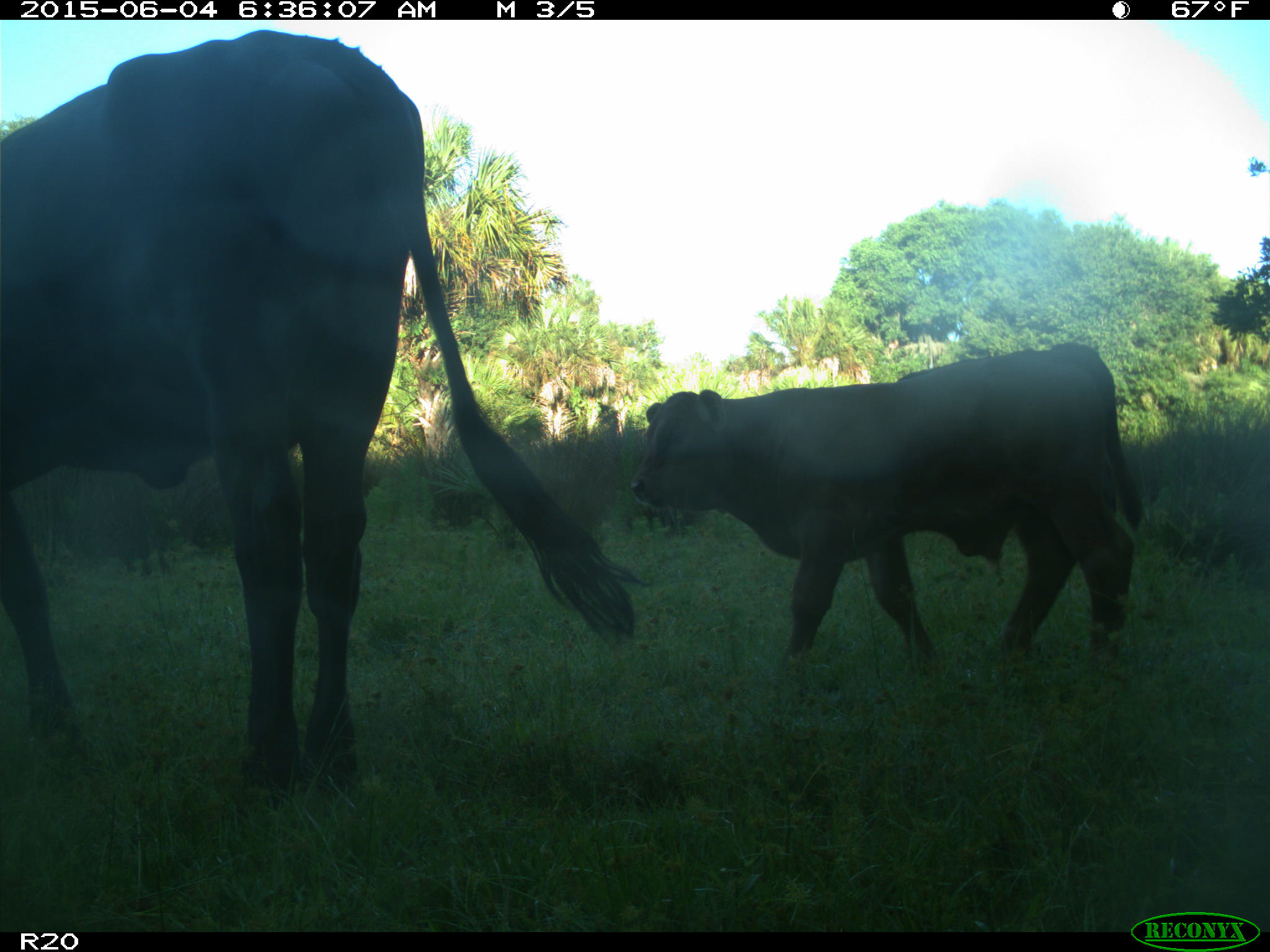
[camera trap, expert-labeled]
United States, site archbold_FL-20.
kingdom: Animalia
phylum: Chordata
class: Mammalia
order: Artiodactyla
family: Bovidae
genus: Bos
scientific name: Bos taurus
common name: domestic cow